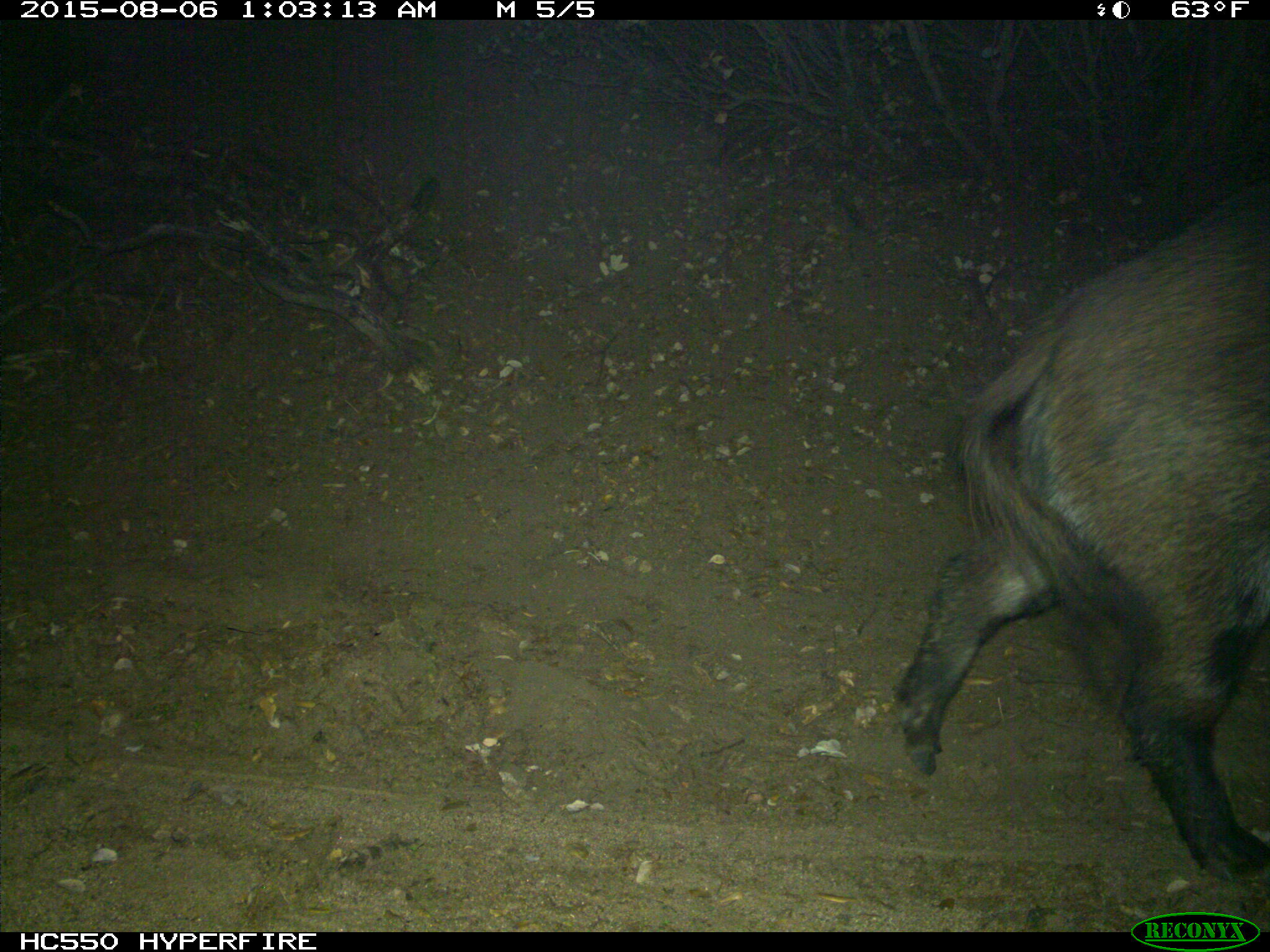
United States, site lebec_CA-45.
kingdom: Animalia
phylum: Chordata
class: Mammalia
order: Artiodactyla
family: Suidae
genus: Sus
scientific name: Sus scrofa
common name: wild boar